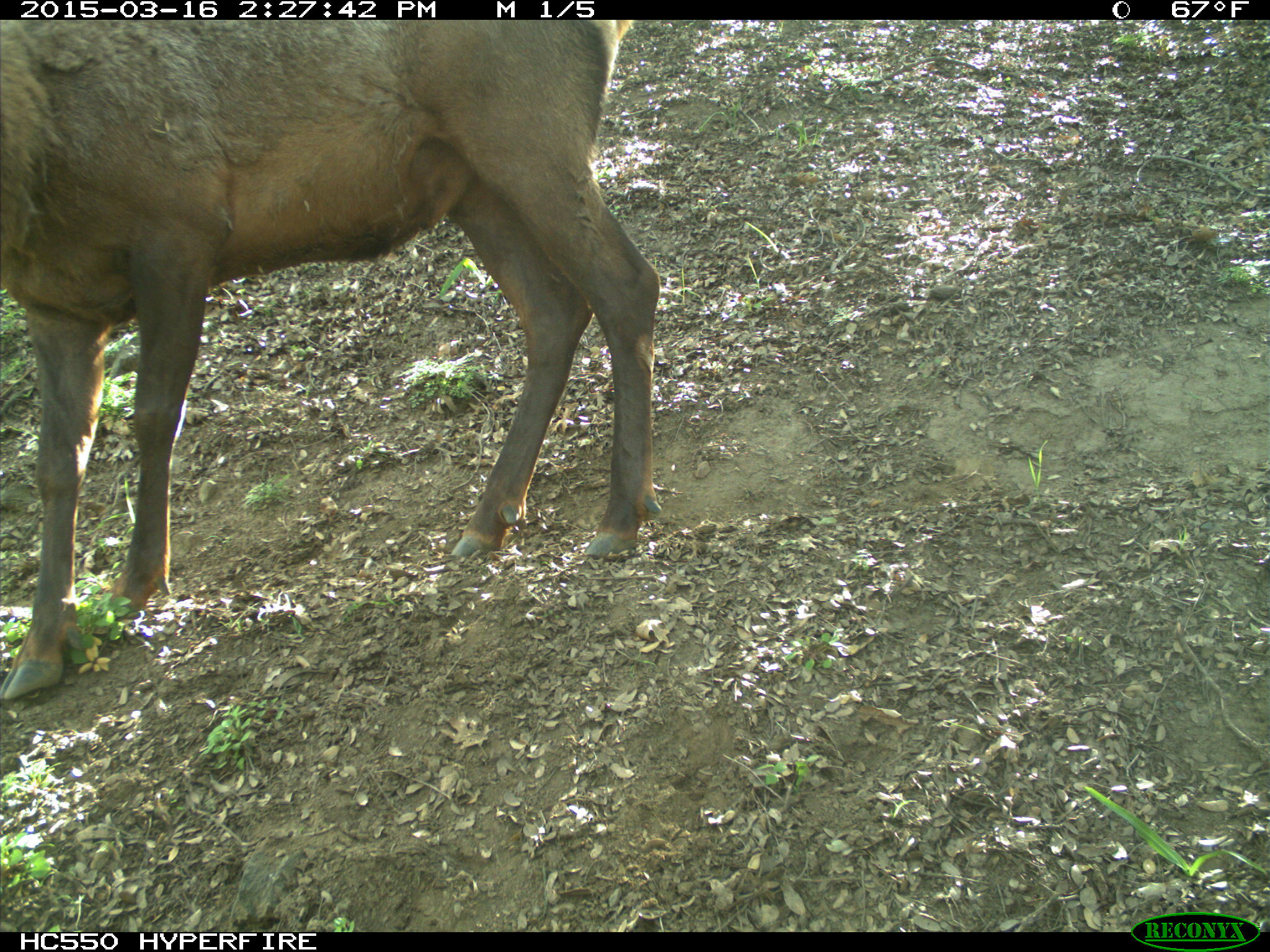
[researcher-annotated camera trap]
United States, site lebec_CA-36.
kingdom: Animalia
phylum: Chordata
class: Mammalia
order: Artiodactyla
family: Cervidae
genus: Cervus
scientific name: Cervus canadensis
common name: elk